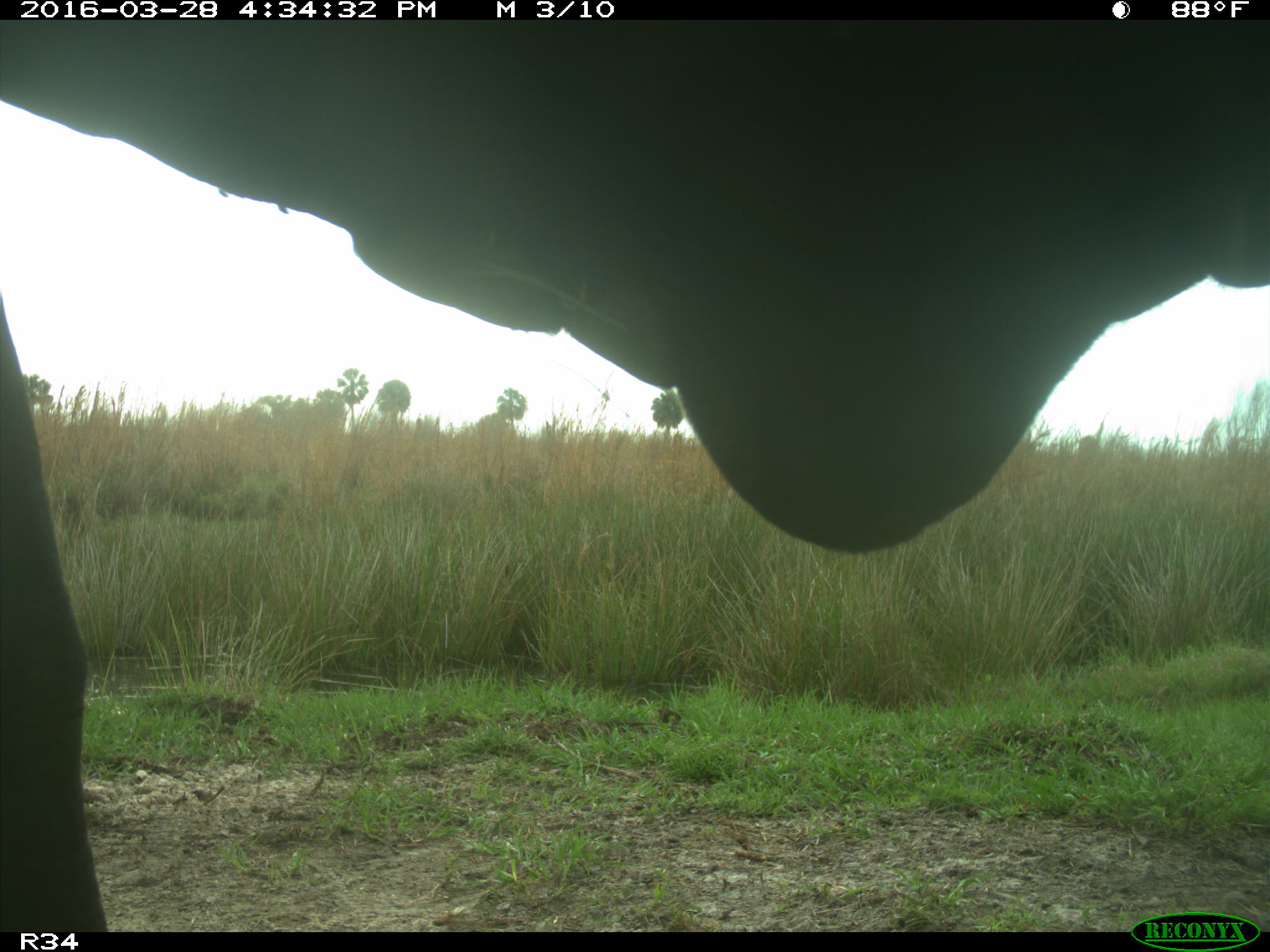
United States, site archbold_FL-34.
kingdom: Animalia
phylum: Chordata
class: Mammalia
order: Artiodactyla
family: Bovidae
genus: Bos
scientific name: Bos taurus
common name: domestic cow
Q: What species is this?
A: Bos taurus (domestic cow).